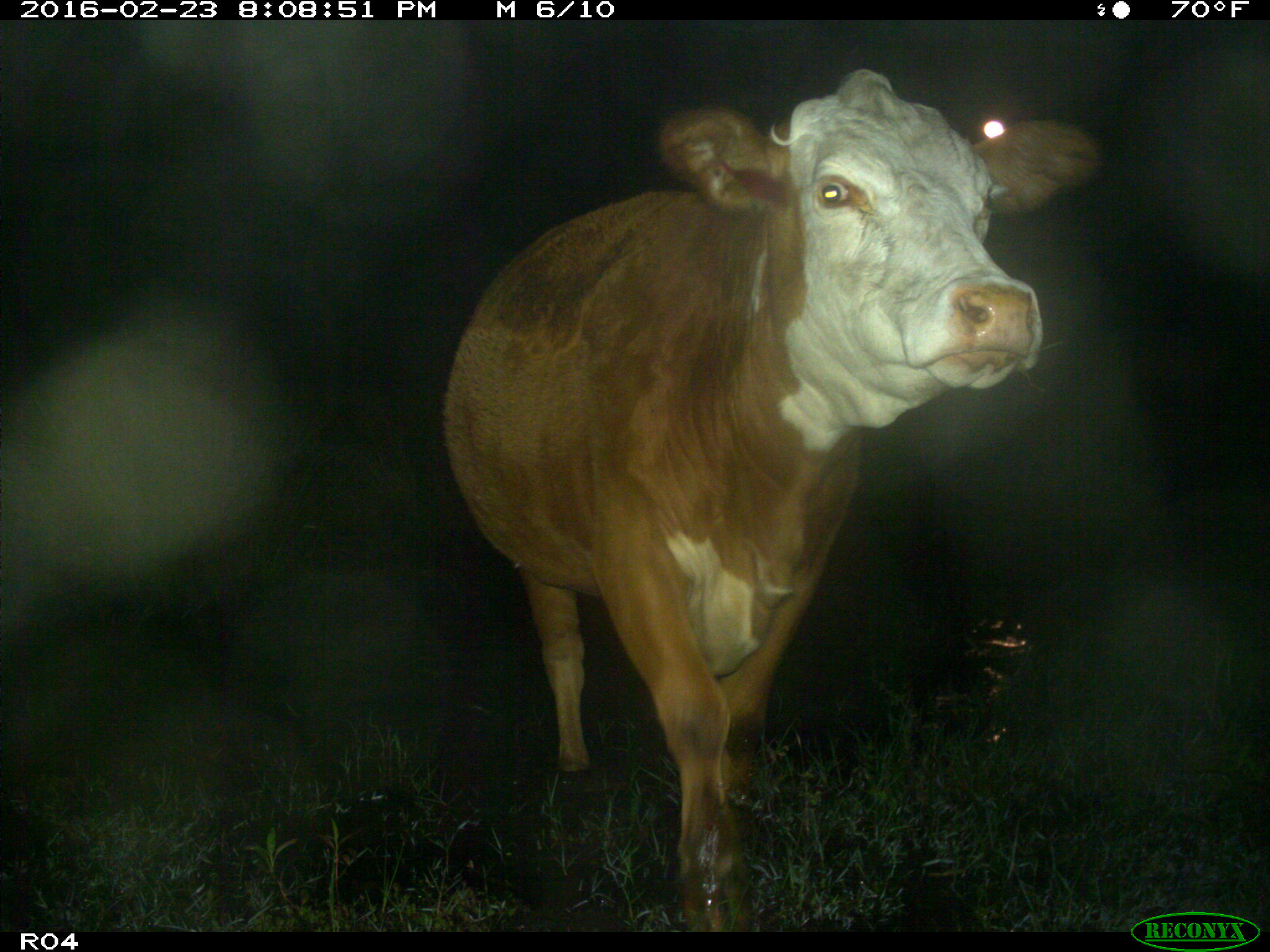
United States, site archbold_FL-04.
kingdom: Animalia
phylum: Chordata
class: Mammalia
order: Artiodactyla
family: Bovidae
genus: Bos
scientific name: Bos taurus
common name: domestic cow